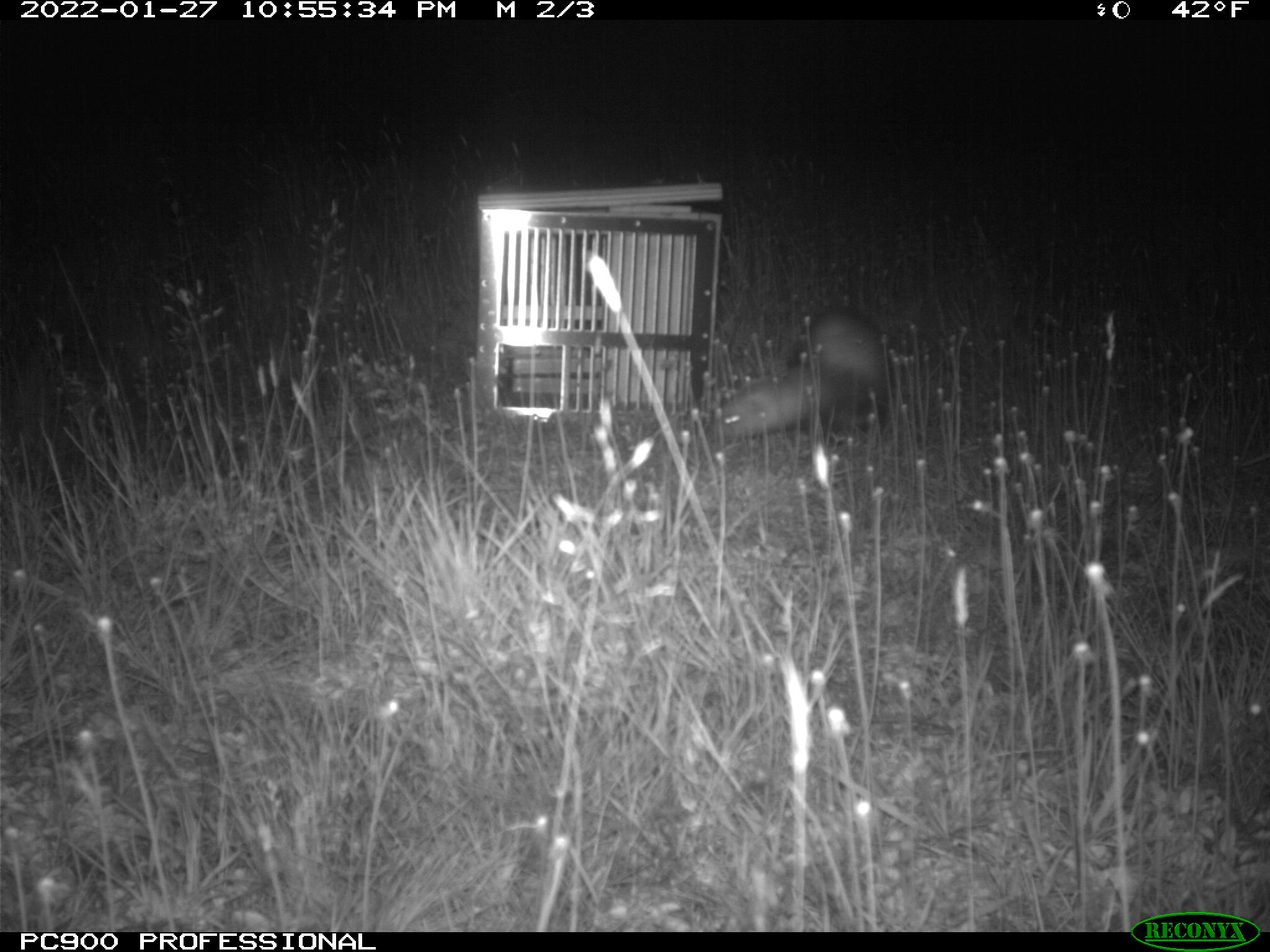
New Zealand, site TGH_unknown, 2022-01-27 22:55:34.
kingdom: Animalia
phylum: Chordata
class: Mammalia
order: Carnivora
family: Mustelidae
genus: Mustela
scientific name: Mustela furo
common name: ferret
Ferret (Mustela furo).